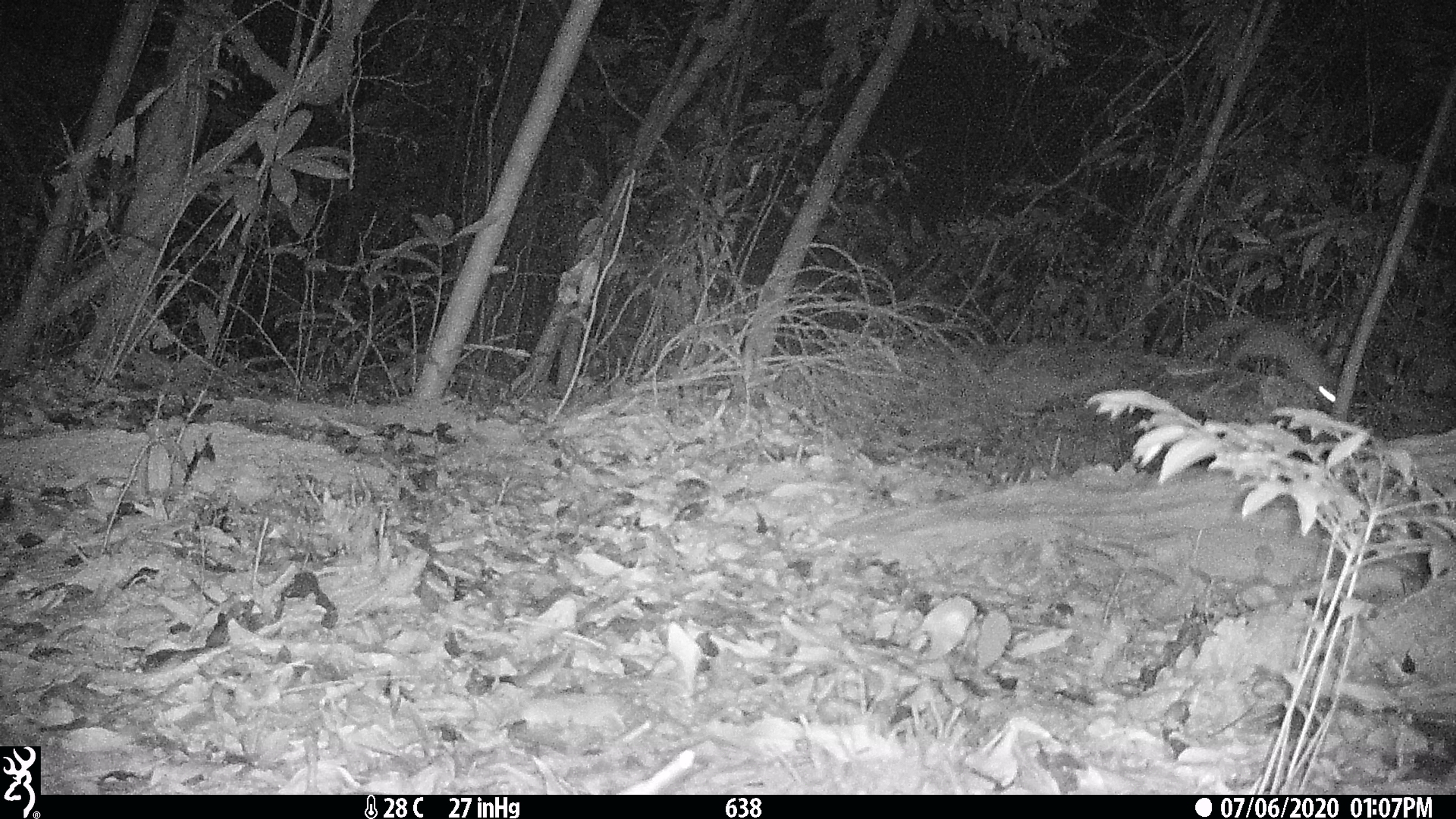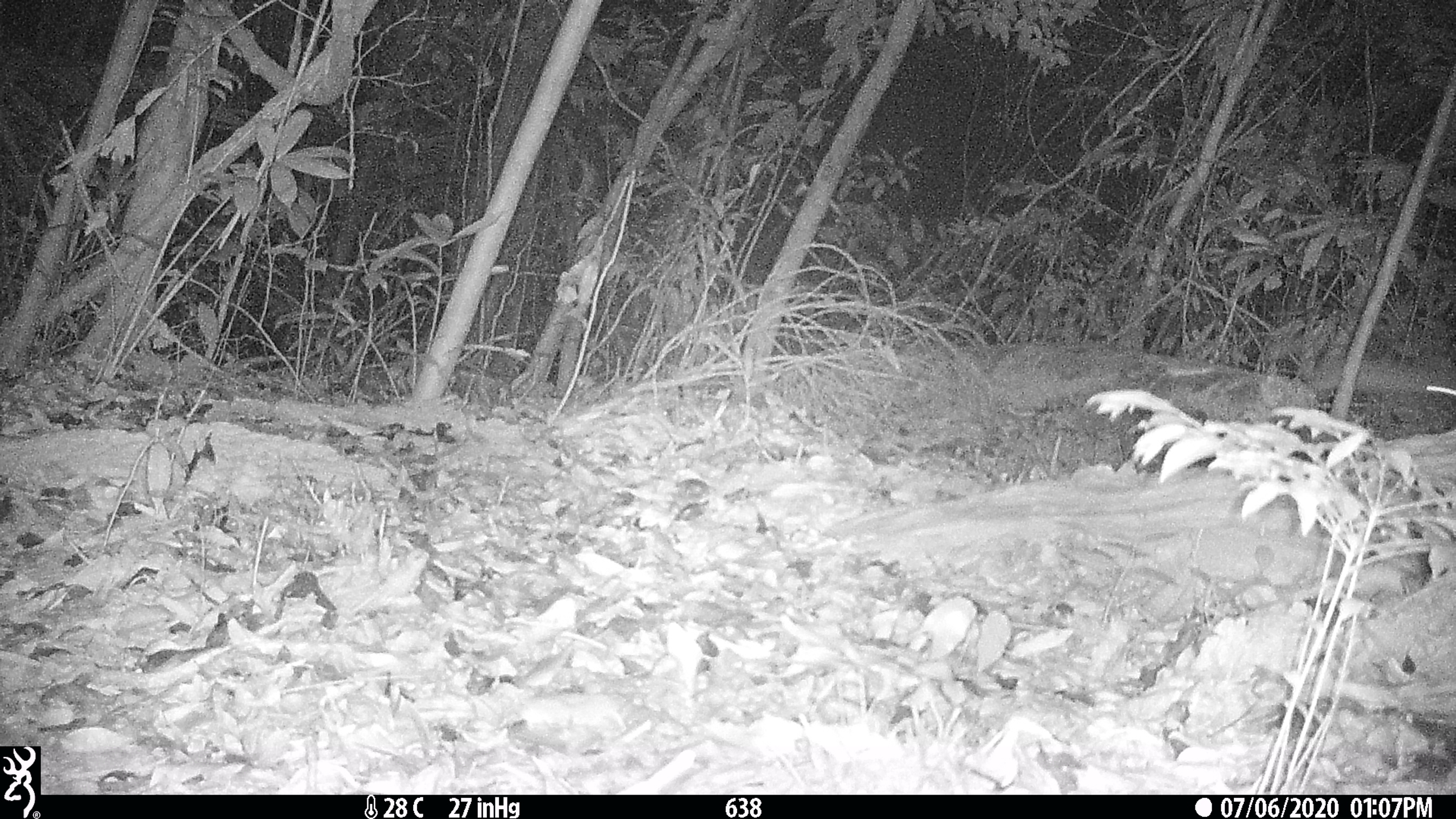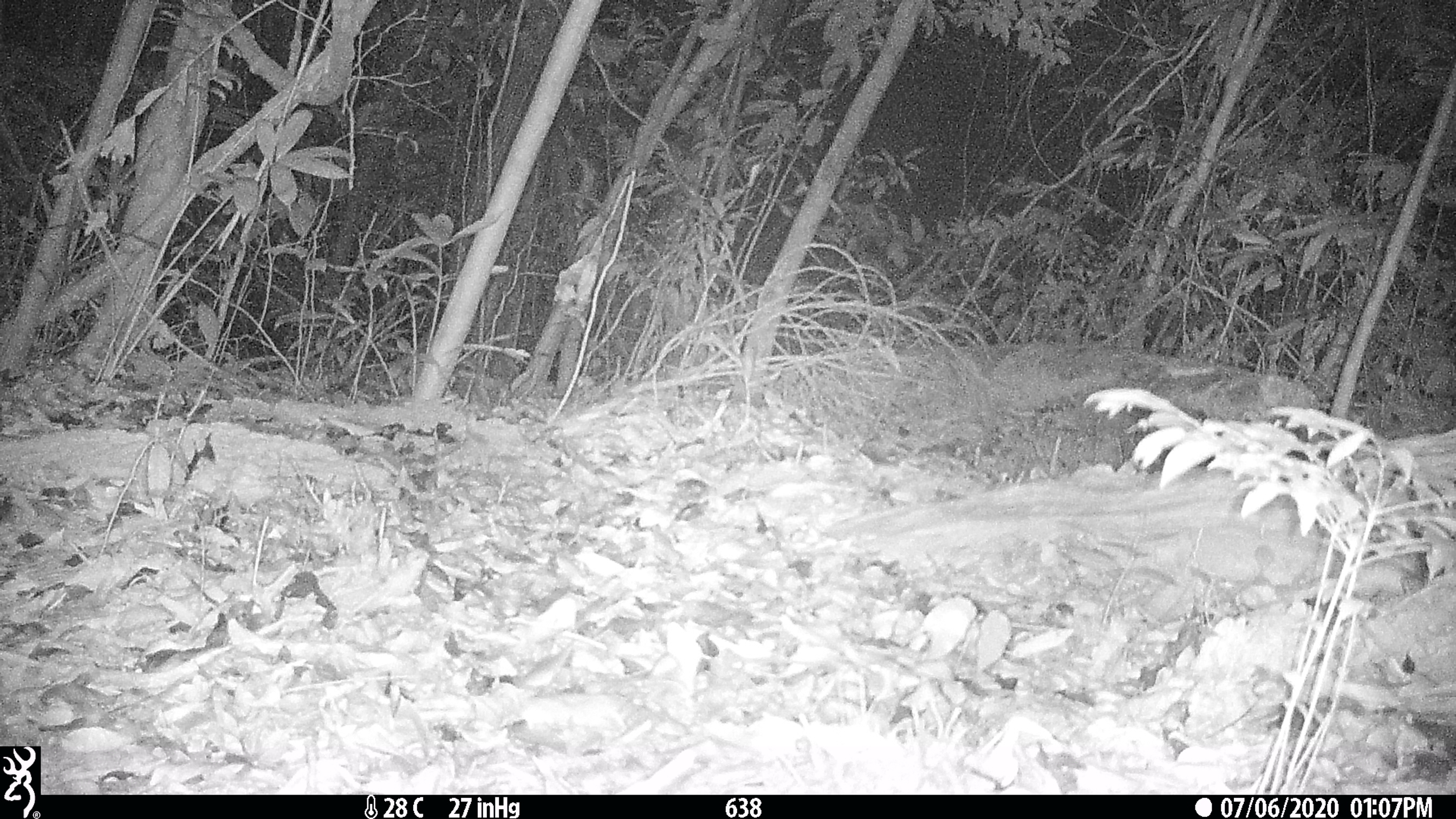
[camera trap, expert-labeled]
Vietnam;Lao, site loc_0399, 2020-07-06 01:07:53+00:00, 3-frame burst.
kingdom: Animalia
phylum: Chordata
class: Mammalia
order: Carnivora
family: Mustelidae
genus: Melogale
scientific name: Melogale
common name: ferret badger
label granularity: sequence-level